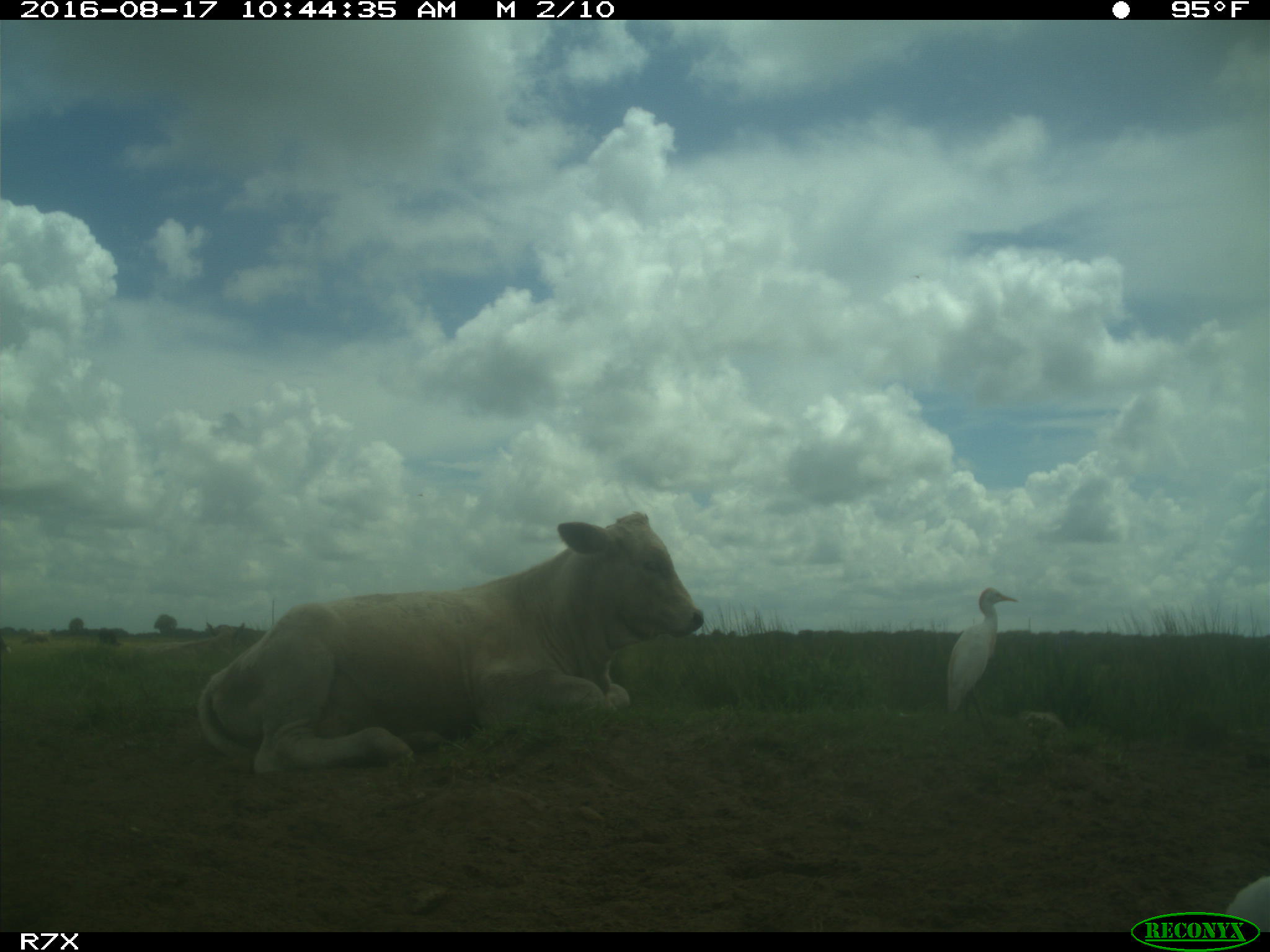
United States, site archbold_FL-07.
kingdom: Animalia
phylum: Chordata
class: Mammalia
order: Artiodactyla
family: Bovidae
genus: Bos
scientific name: Bos taurus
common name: domestic cow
Bos taurus (domestic cow).